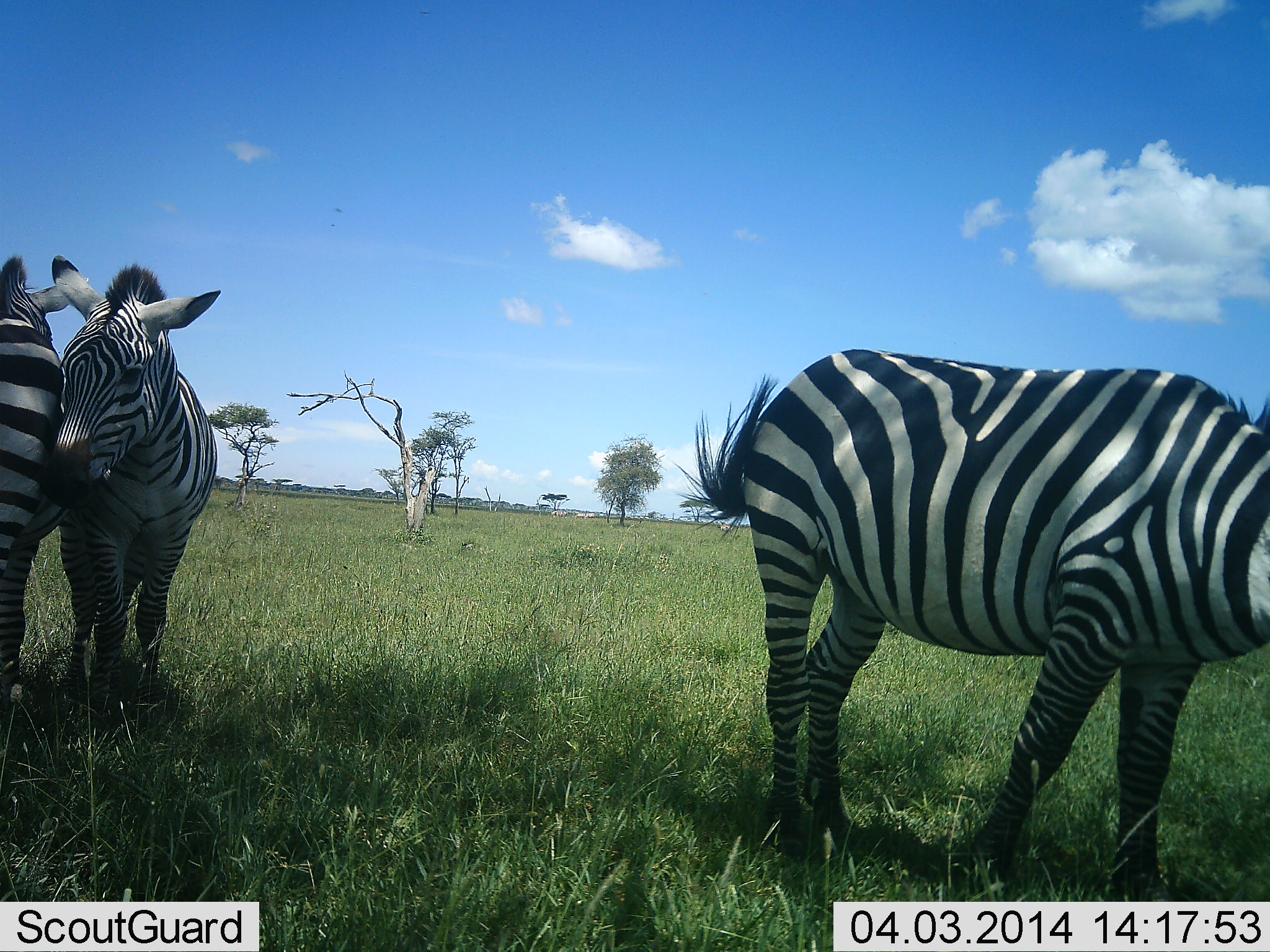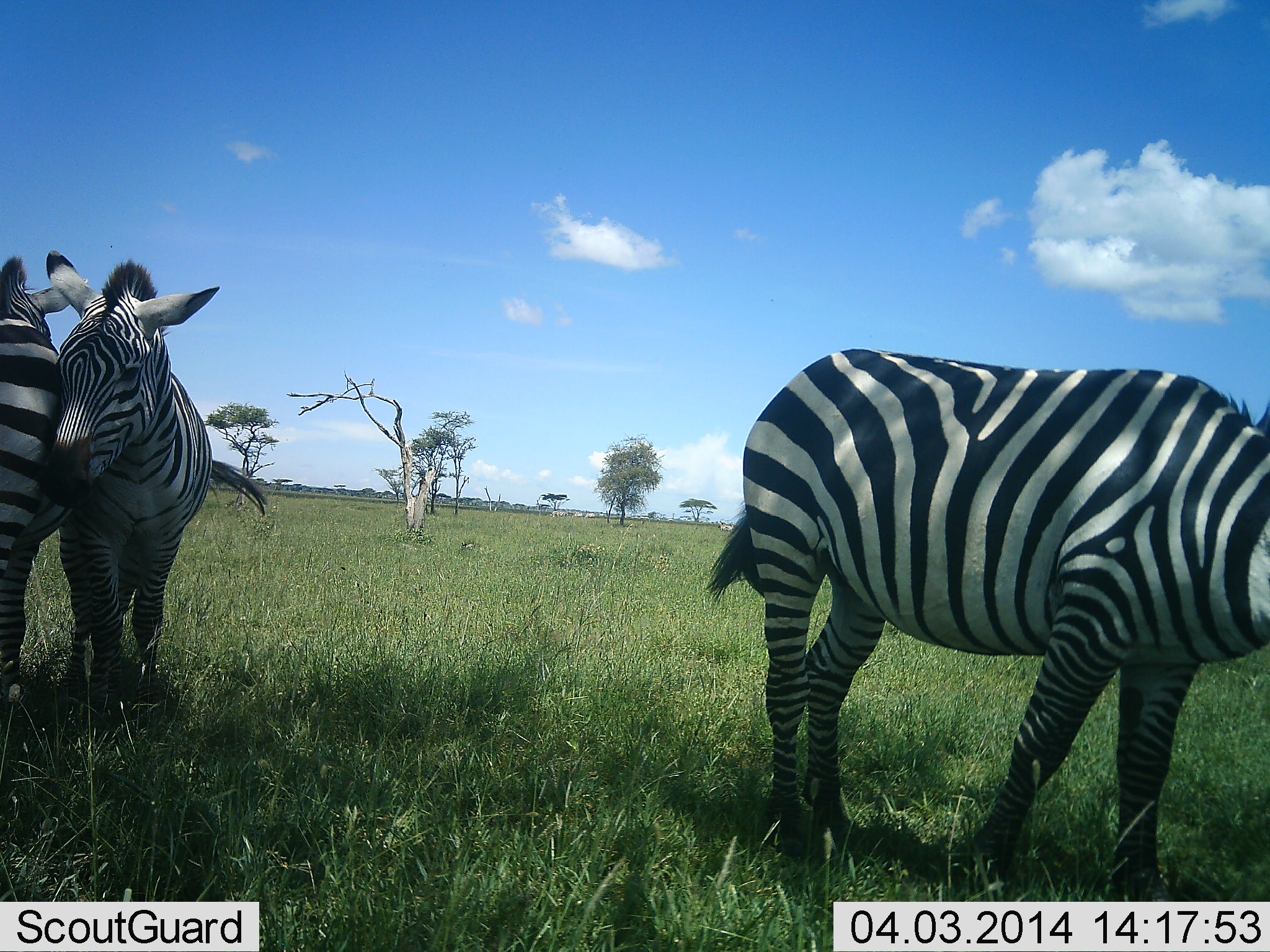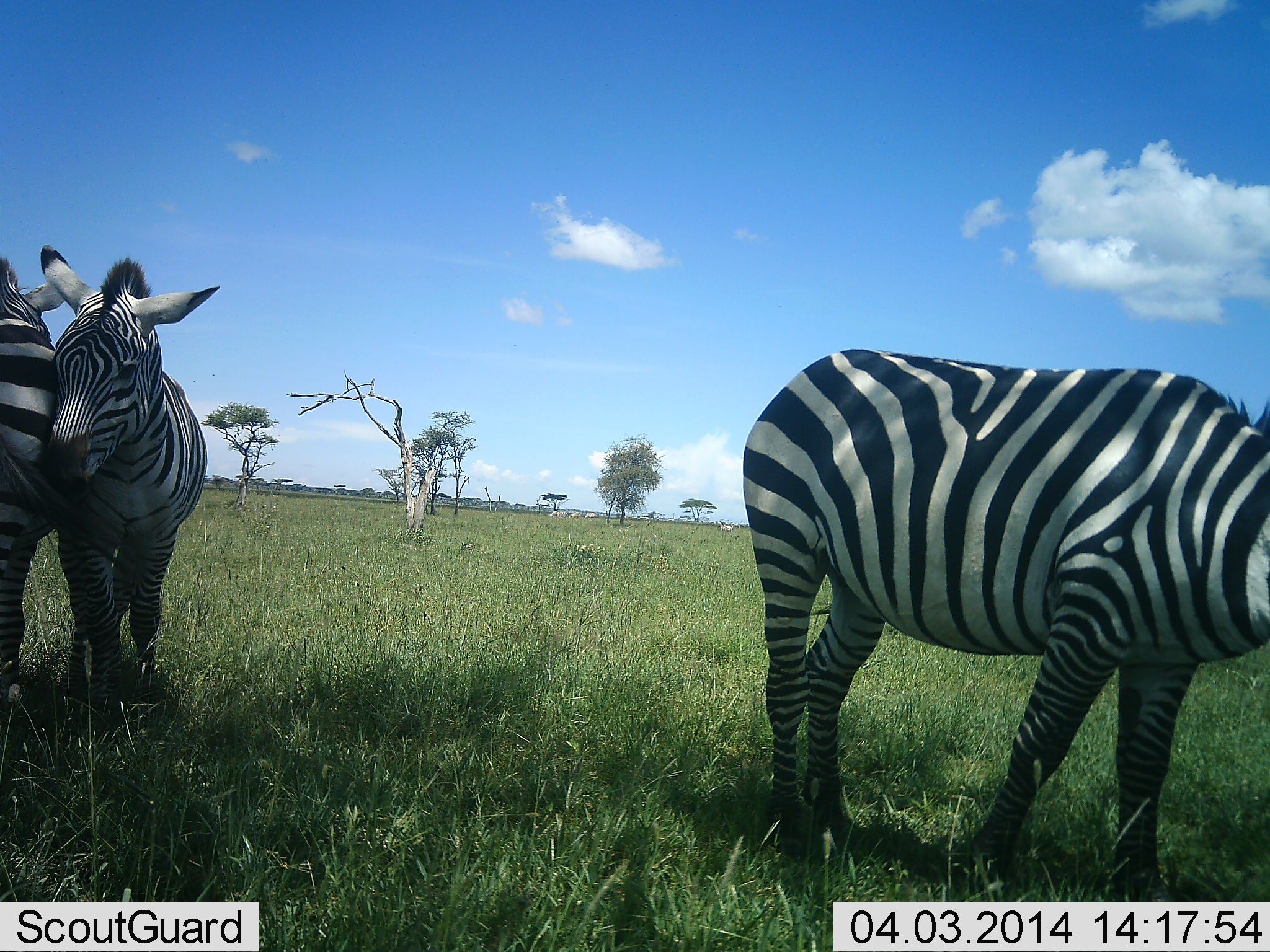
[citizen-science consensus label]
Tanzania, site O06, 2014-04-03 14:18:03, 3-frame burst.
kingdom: Animalia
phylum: Chordata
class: Mammalia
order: Perissodactyla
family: Equidae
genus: Equus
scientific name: Equus quagga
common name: plains zebra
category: zebra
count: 3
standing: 90%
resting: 10%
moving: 0%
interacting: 40%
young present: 0%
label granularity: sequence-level